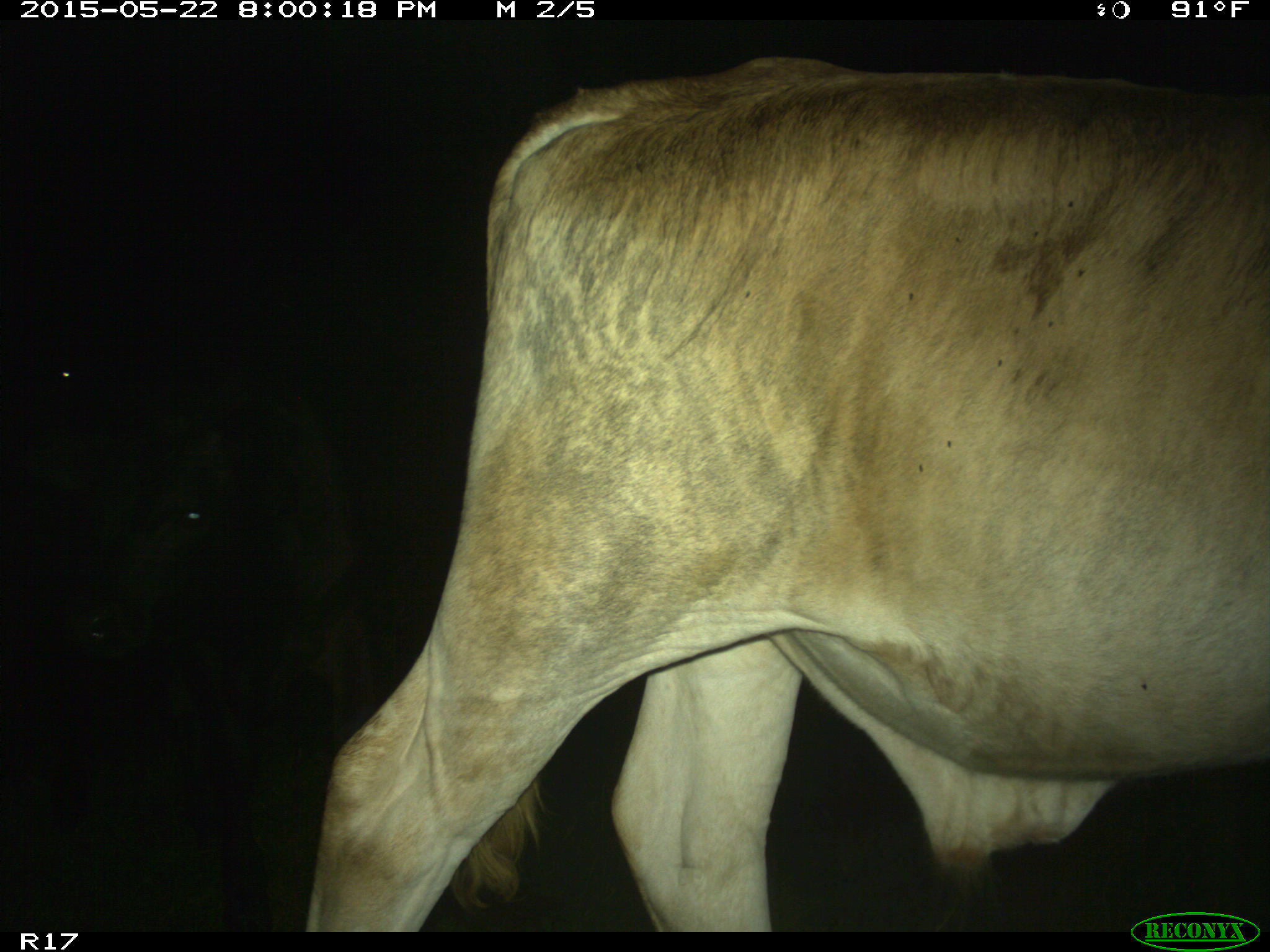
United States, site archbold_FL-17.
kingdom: Animalia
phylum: Chordata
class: Mammalia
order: Artiodactyla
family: Bovidae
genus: Bos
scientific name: Bos taurus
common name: domestic cow